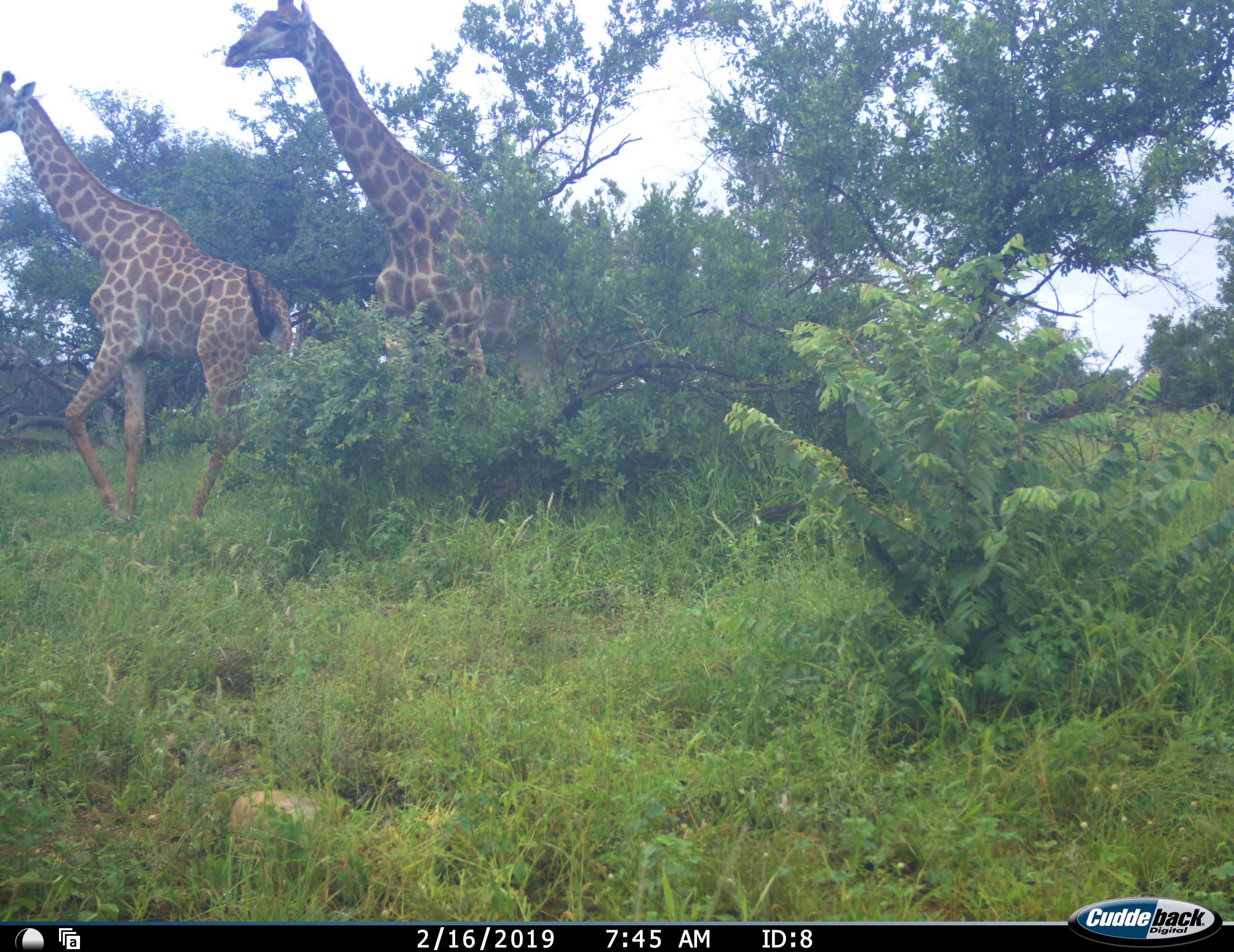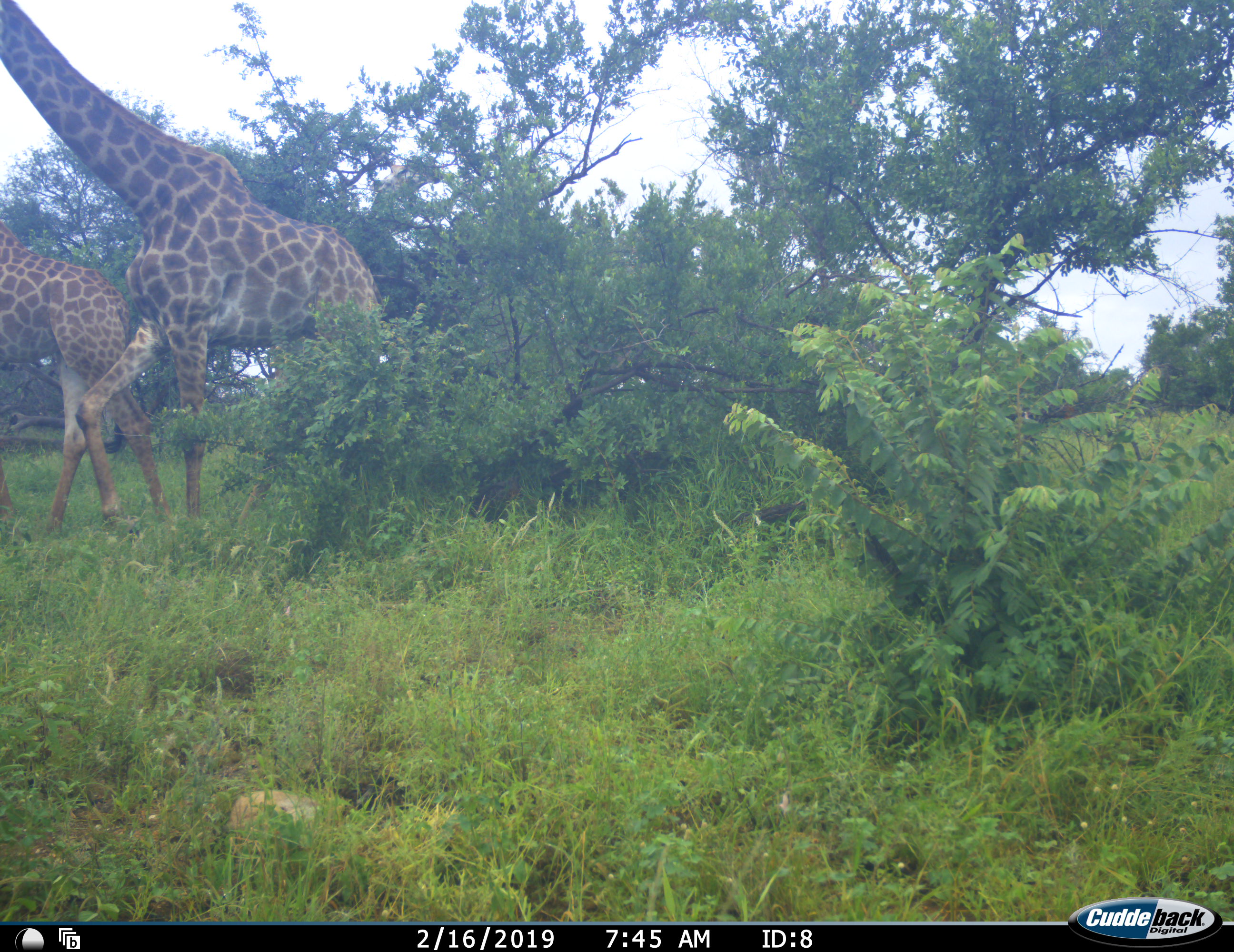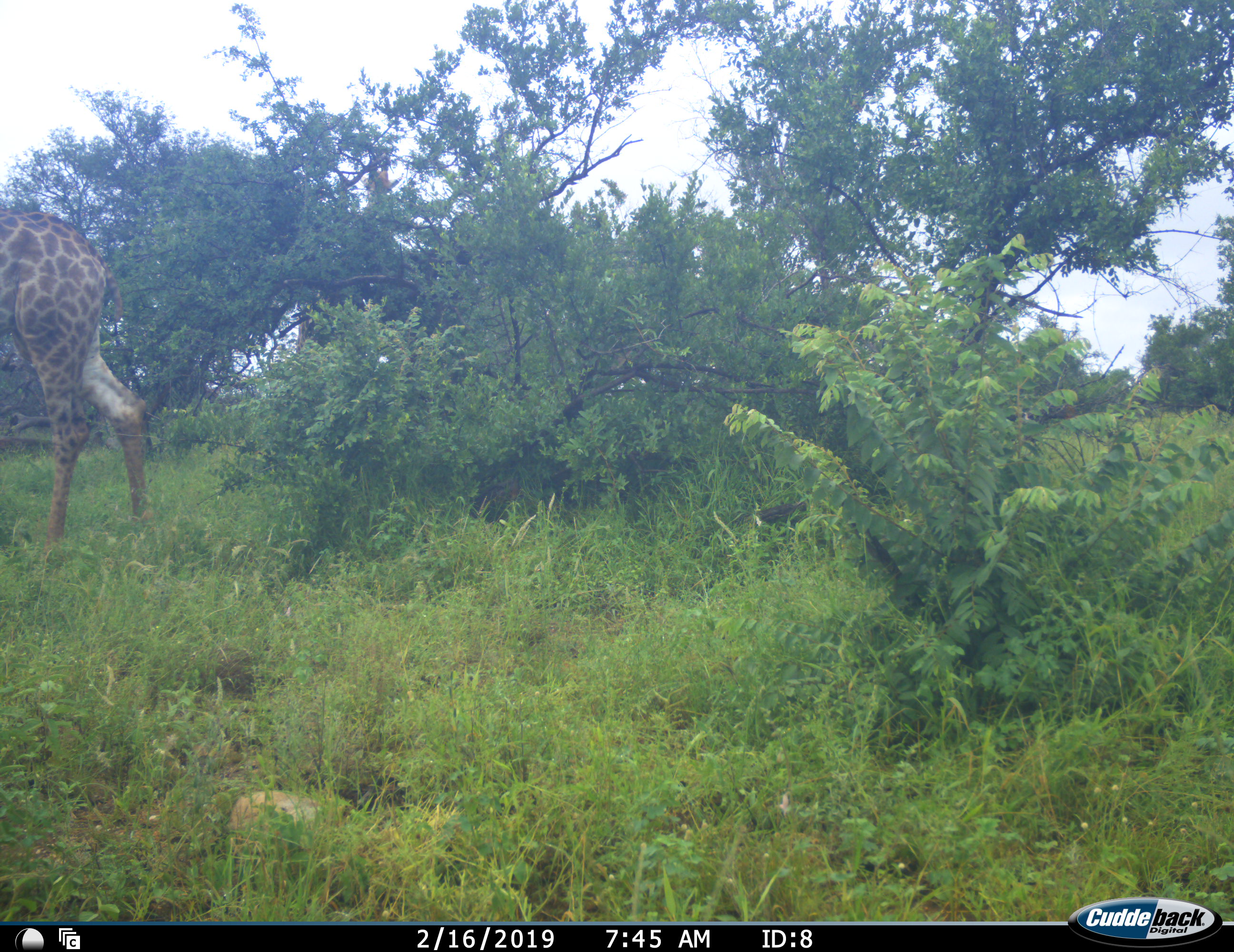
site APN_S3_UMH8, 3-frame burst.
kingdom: Animalia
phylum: Chordata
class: Mammalia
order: Artiodactyla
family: Giraffidae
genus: Giraffa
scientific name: Giraffa camelopardalis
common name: giraffe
Giraffe (Giraffa camelopardalis), count 2. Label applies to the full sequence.